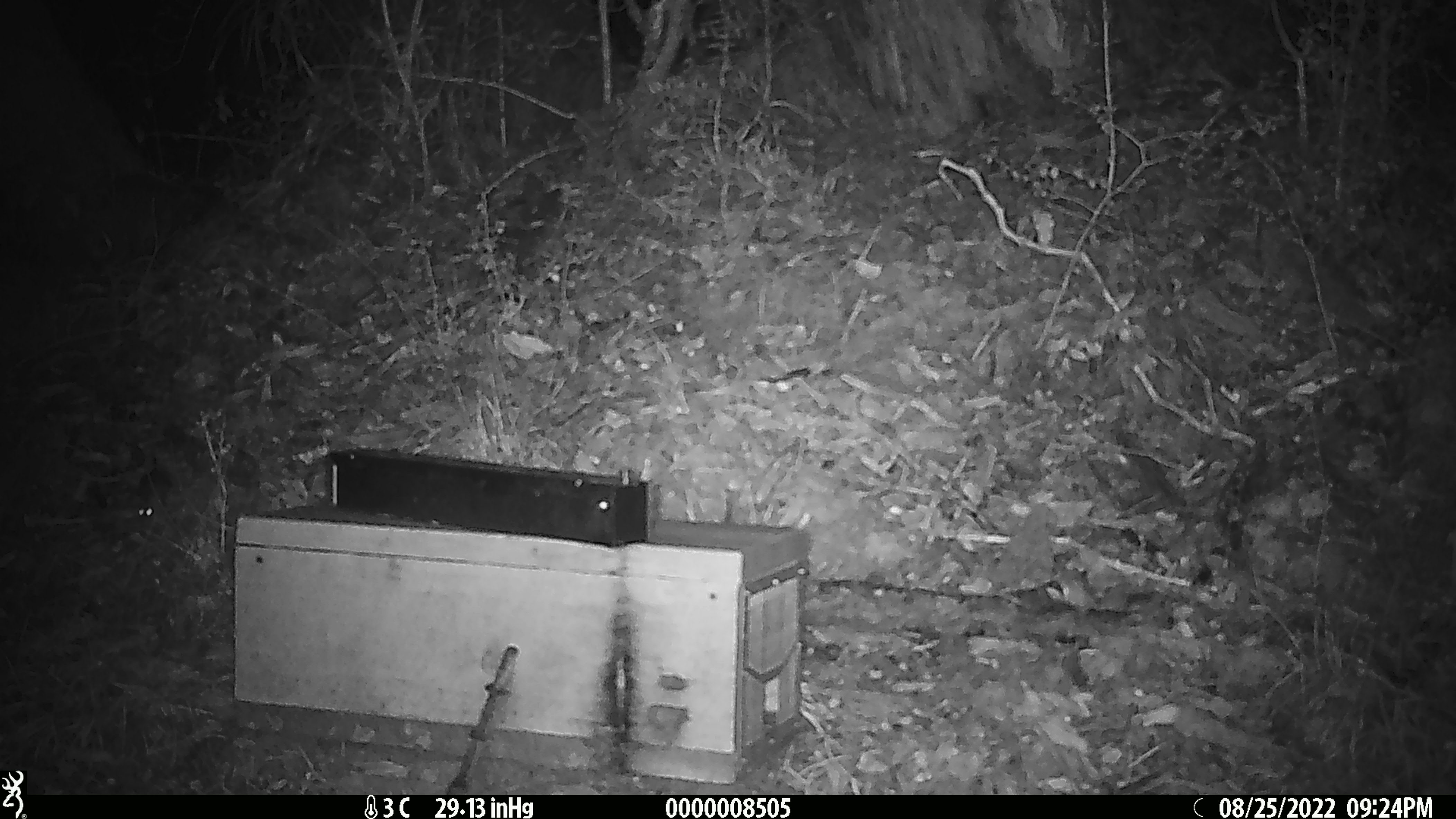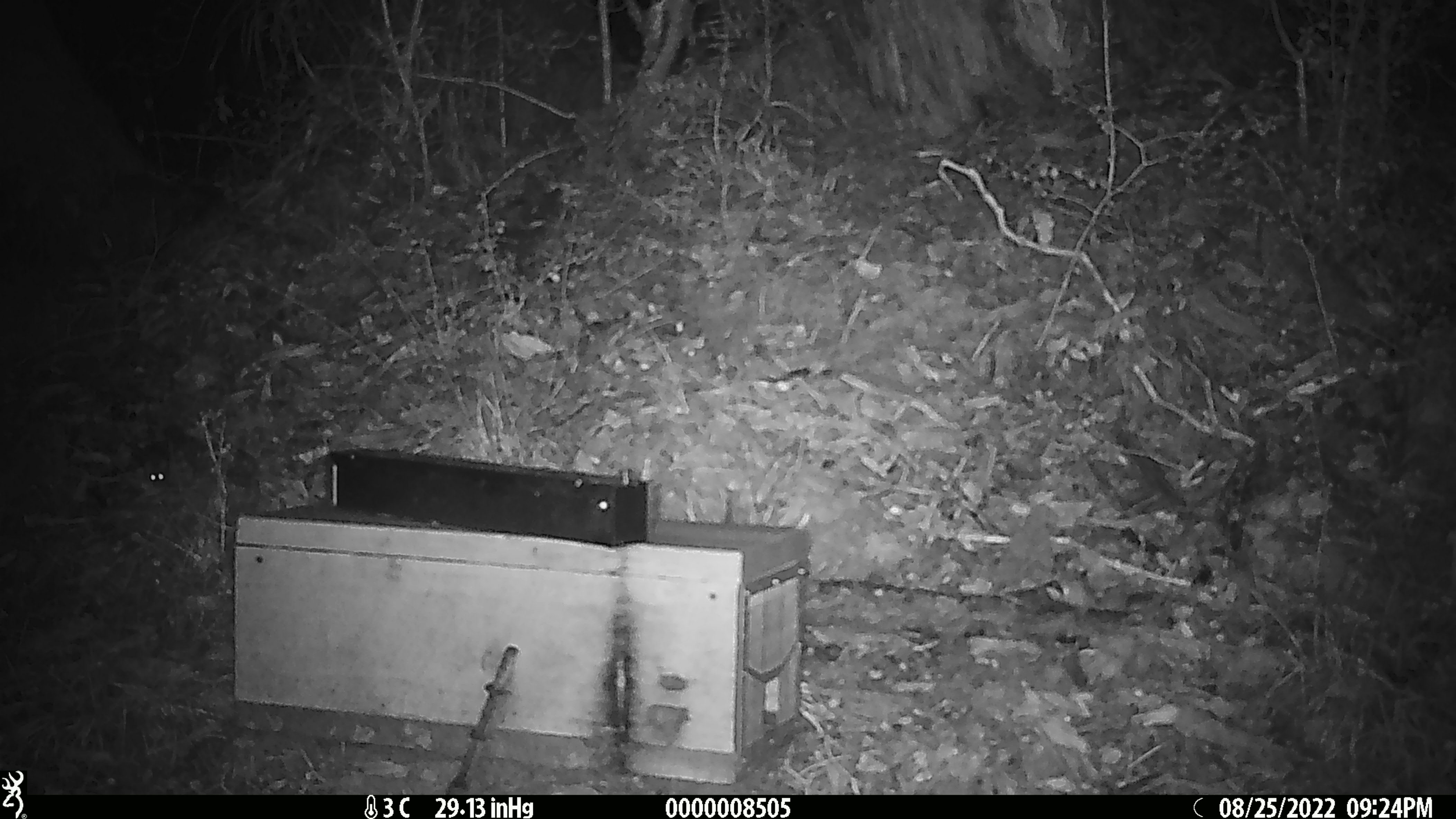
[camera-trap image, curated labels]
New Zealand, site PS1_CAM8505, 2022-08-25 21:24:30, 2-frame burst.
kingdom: Animalia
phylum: Chordata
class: Mammalia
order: Rodentia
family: Muridae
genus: Mus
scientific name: Mus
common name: mouse